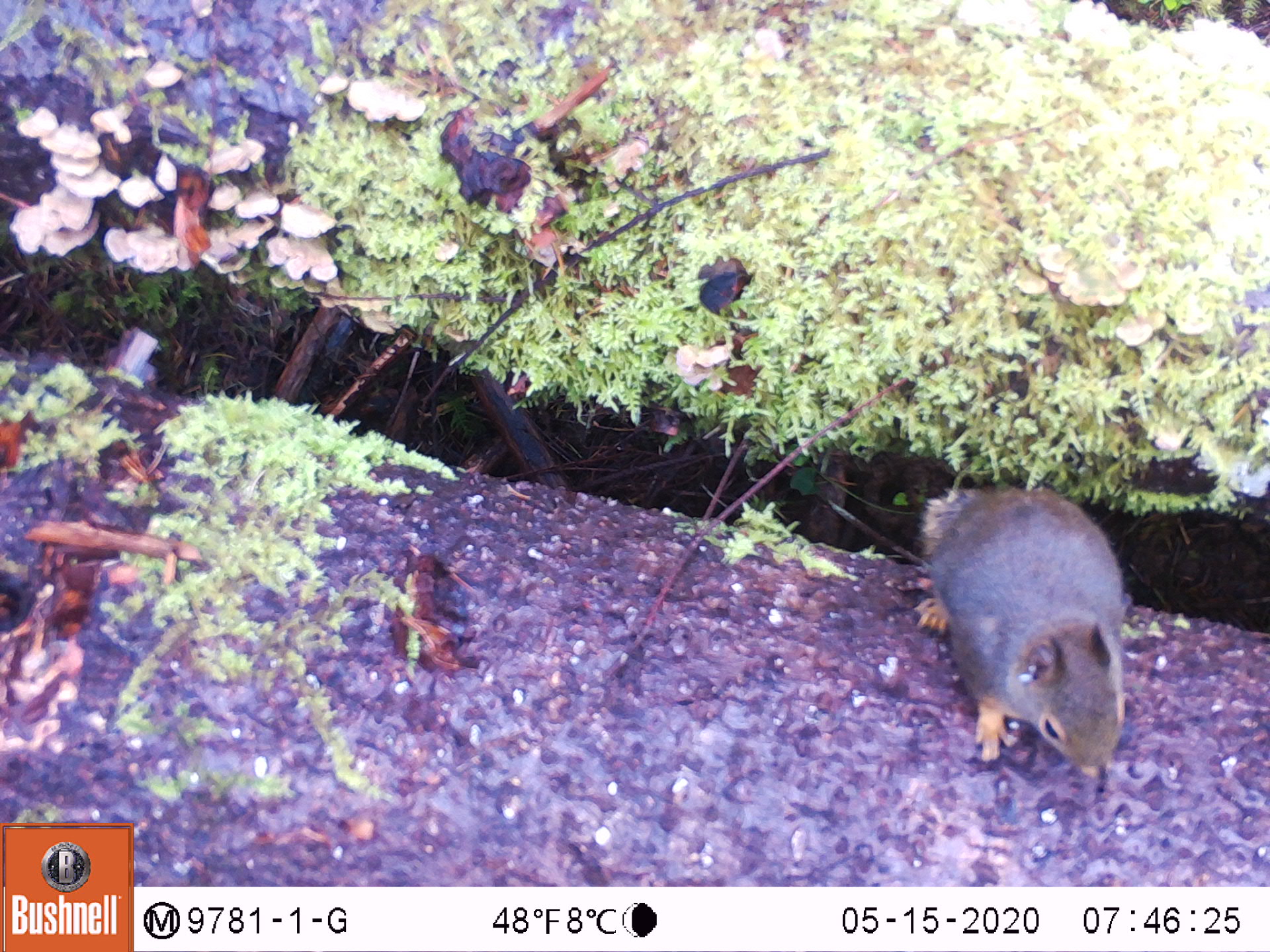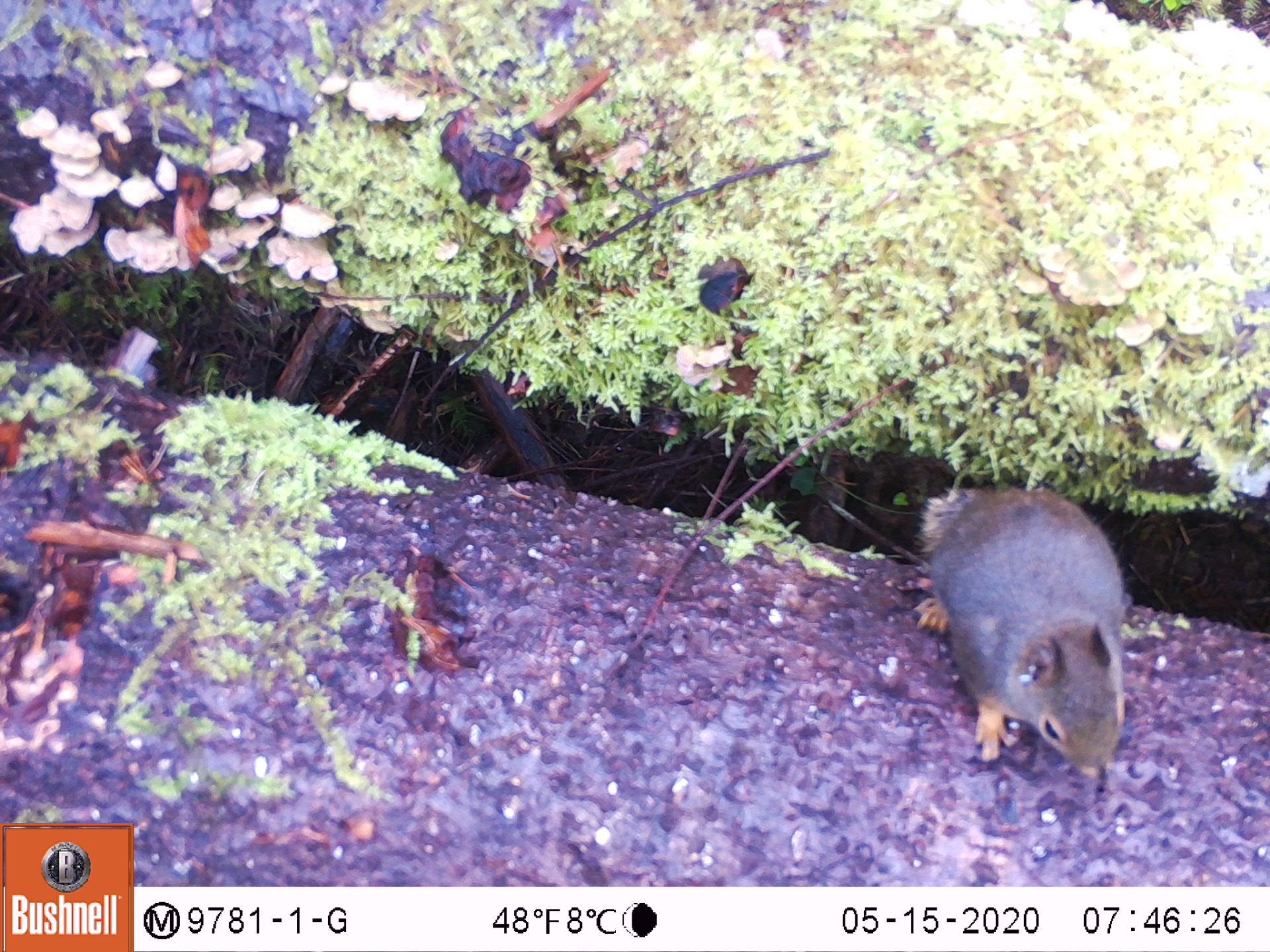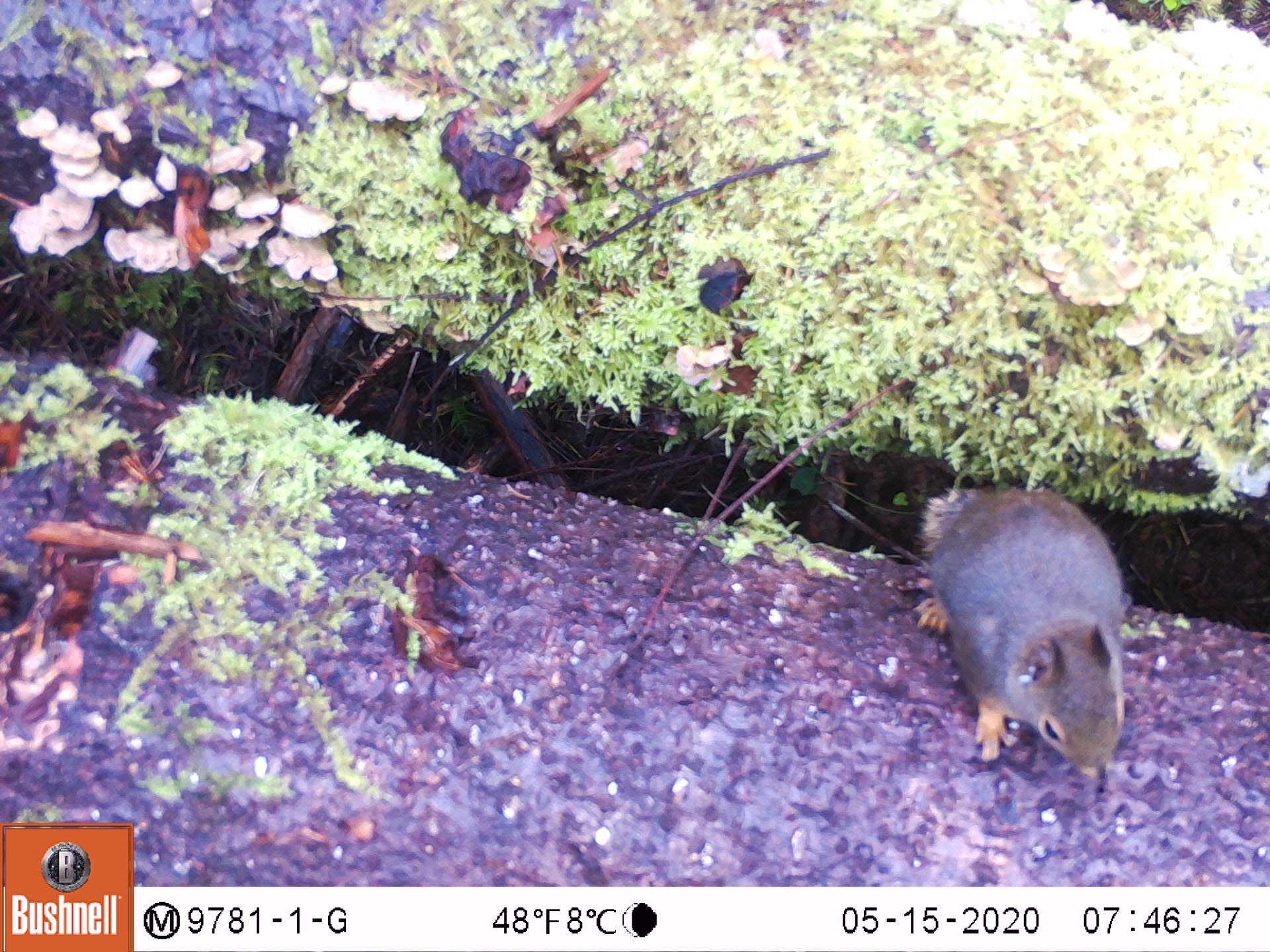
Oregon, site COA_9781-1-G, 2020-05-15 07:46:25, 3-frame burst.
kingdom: Animalia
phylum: Chordata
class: Mammalia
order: Rodentia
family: Sciuridae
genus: Tamiasciurus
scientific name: Tamiasciurus douglasii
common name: douglas squirrel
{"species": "douglas squirrel (Tamiasciurus douglasii)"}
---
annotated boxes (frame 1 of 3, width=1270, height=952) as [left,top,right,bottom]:
douglas squirrel: [906,468,1137,787]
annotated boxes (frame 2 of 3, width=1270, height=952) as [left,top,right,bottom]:
douglas squirrel: [901,466,1136,789]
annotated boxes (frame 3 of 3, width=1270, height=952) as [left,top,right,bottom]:
douglas squirrel: [915,468,1128,782]